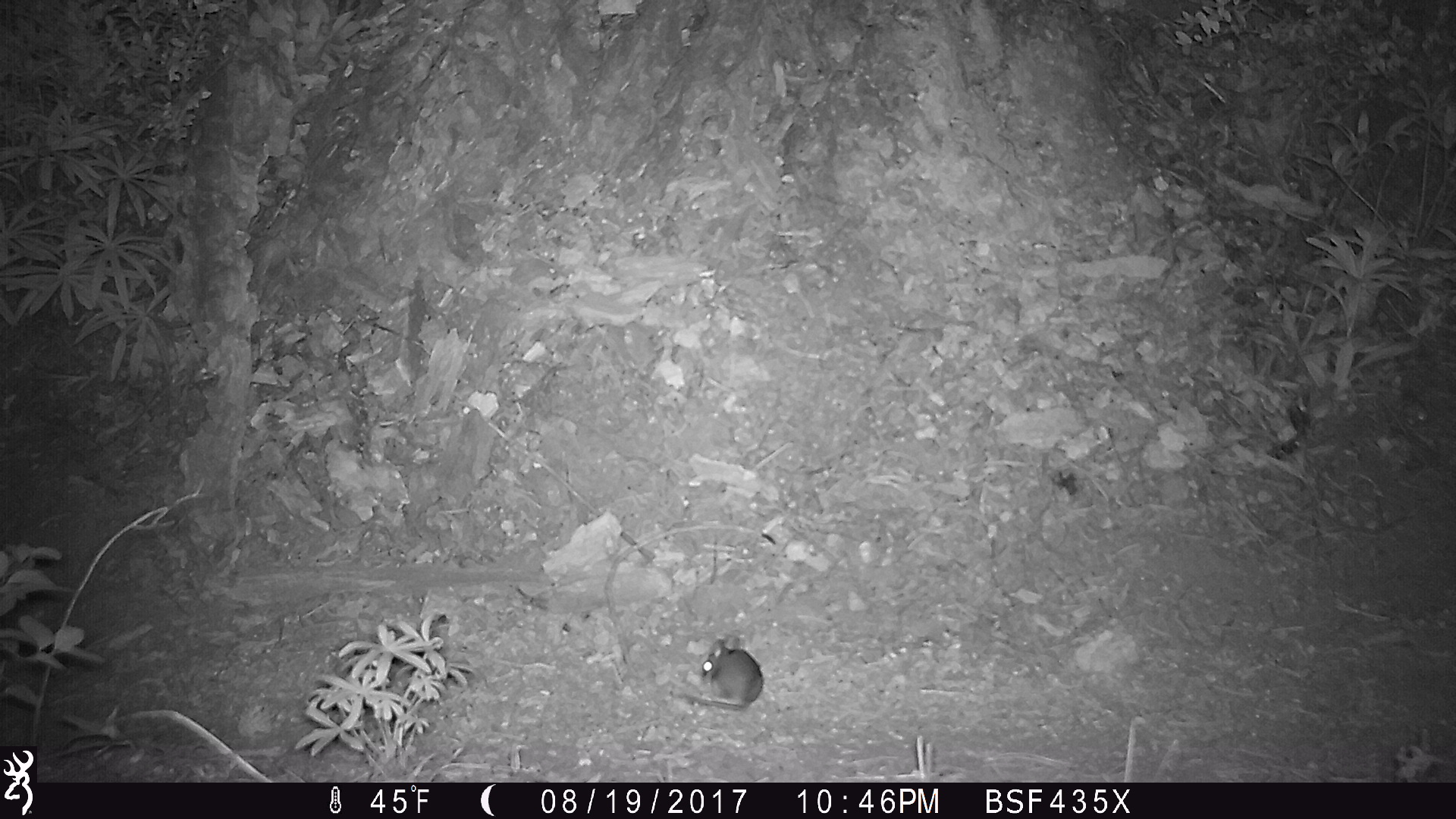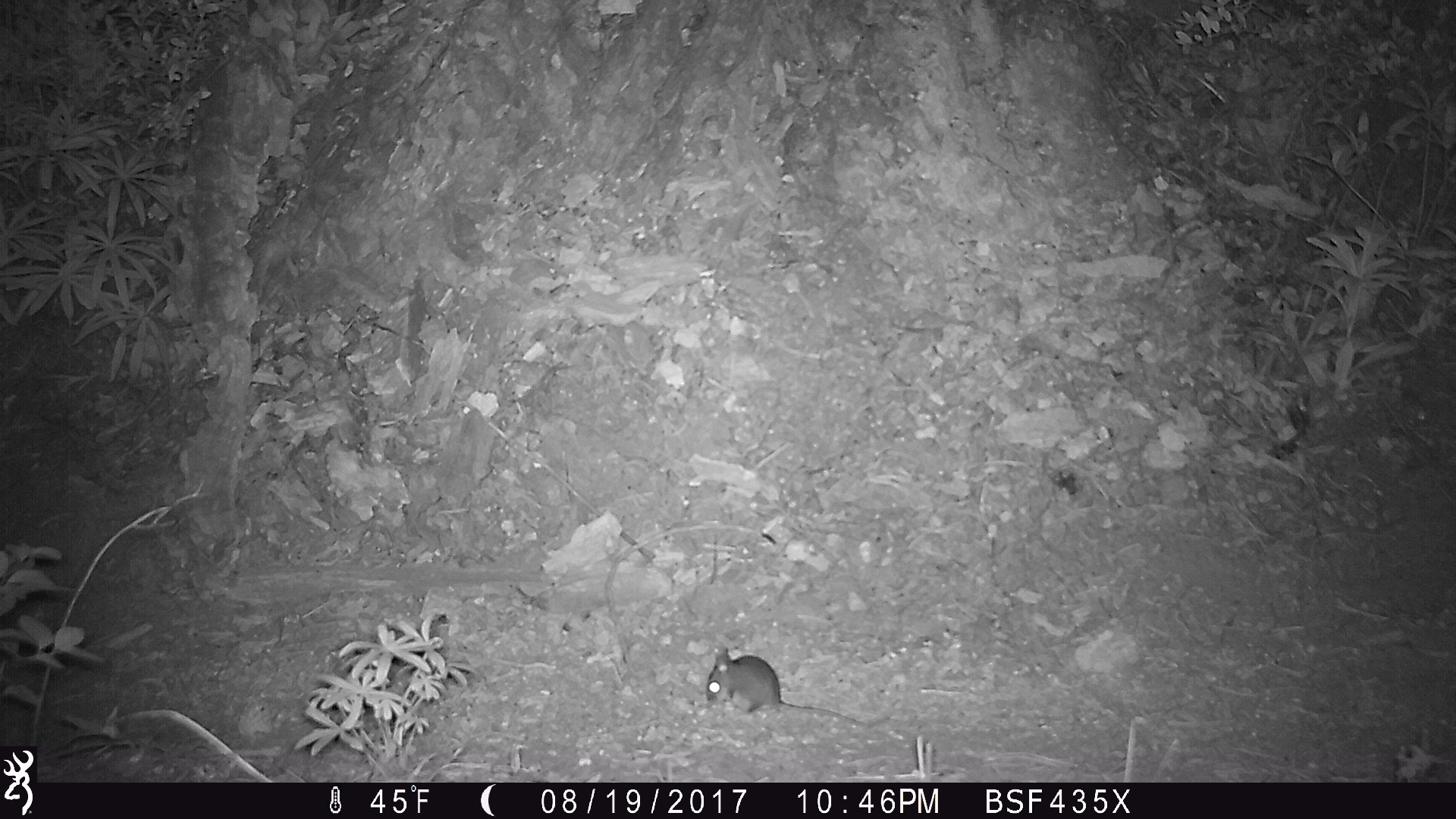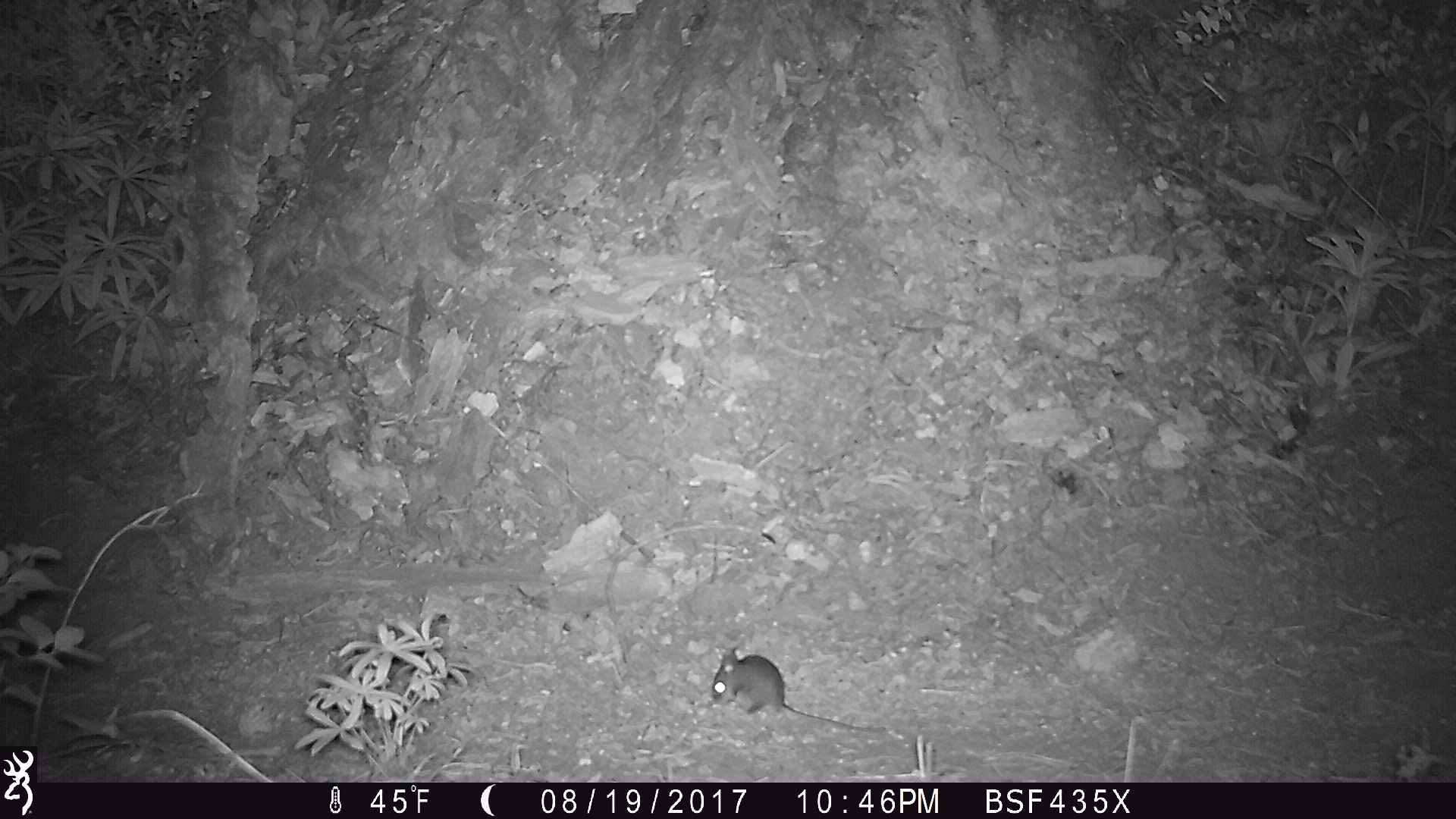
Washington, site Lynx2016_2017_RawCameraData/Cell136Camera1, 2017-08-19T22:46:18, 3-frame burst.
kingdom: Animalia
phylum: Chordata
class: Mammalia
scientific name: Mammalia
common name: small mammal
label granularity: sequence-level